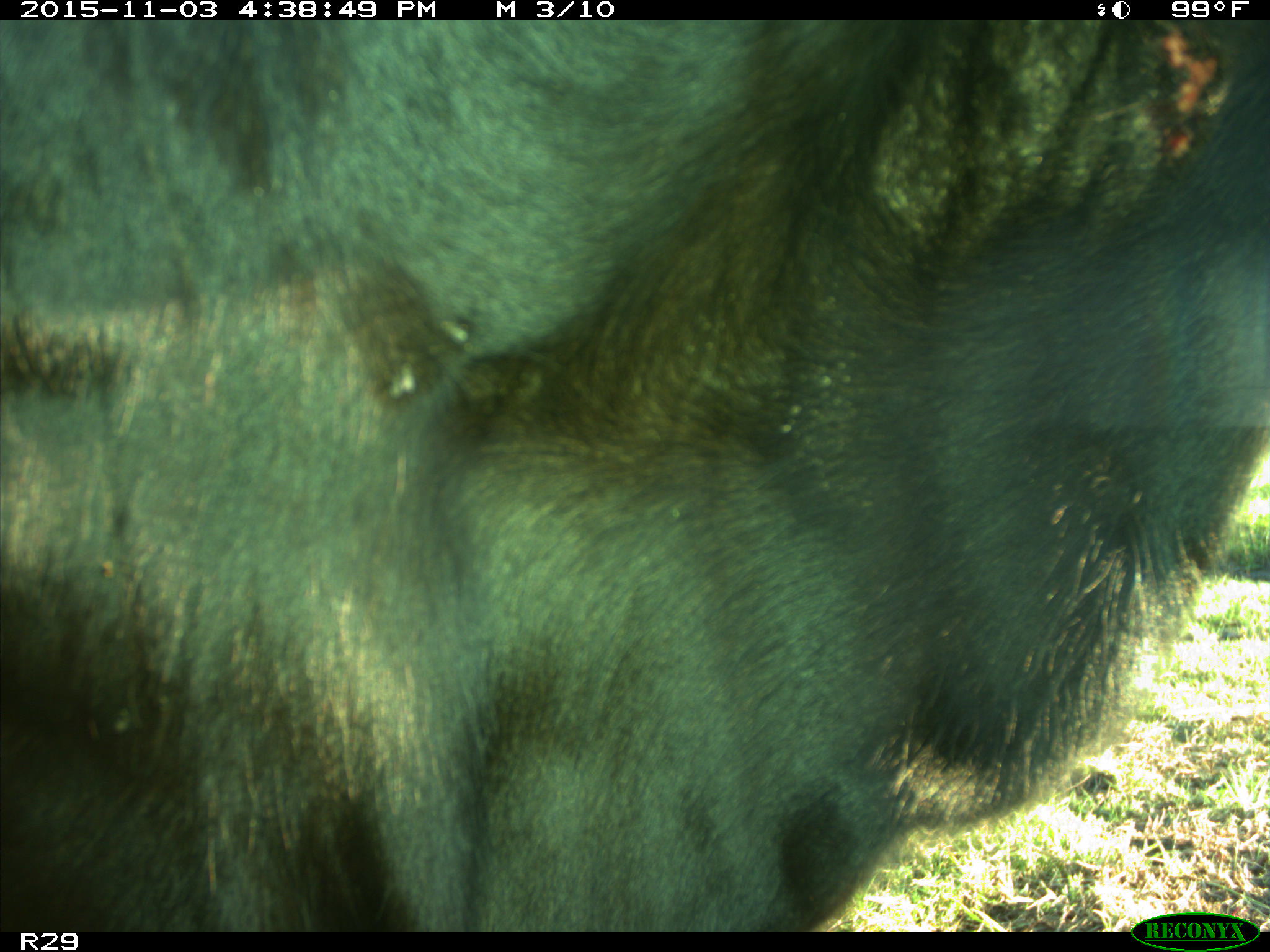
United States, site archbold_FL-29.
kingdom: Animalia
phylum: Chordata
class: Mammalia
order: Artiodactyla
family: Bovidae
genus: Bos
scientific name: Bos taurus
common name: domestic cow